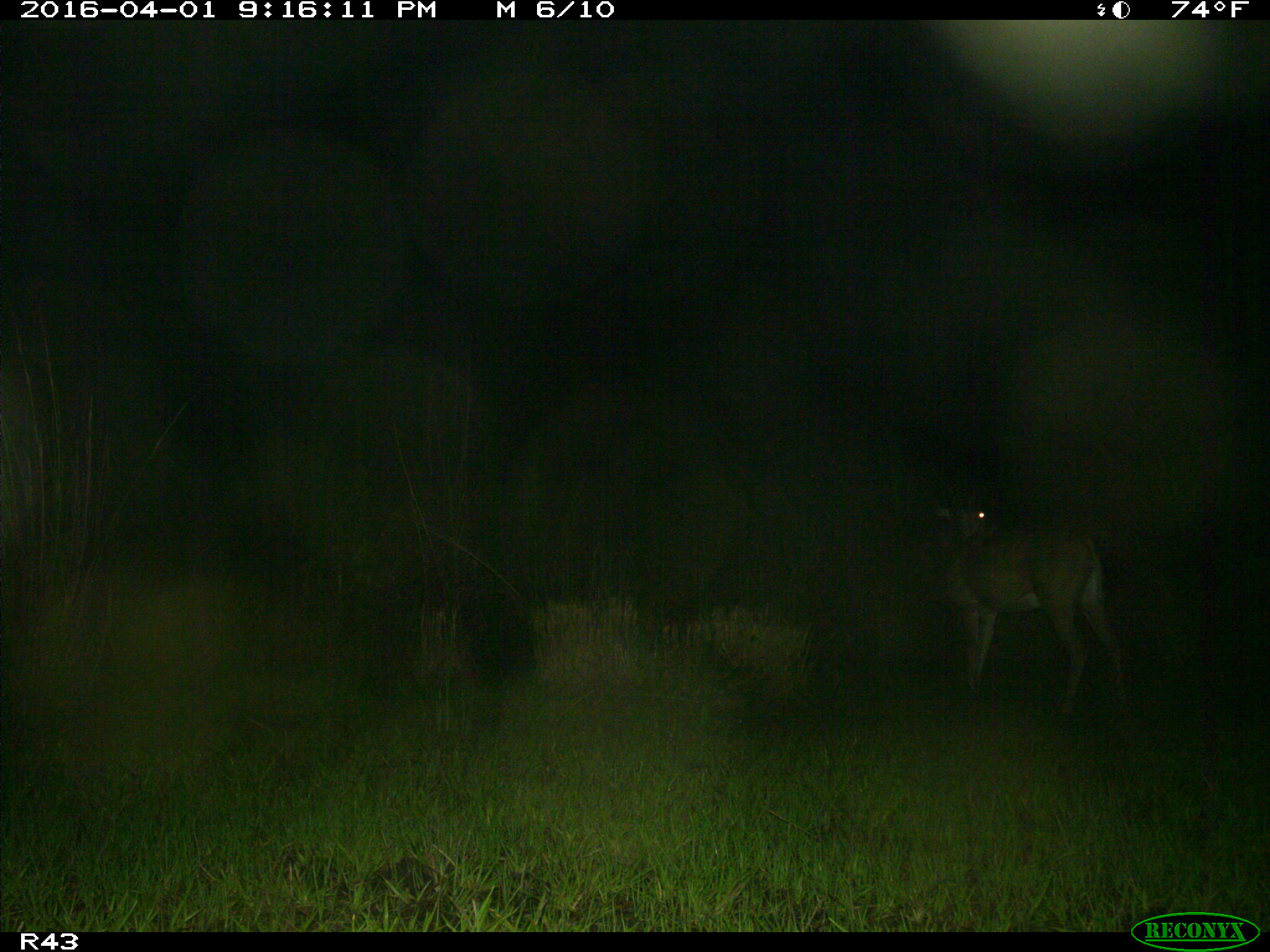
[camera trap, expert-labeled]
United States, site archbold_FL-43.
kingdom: Animalia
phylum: Chordata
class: Mammalia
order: Artiodactyla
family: Cervidae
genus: Odocoileus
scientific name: Odocoileus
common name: deer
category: unidentified deer